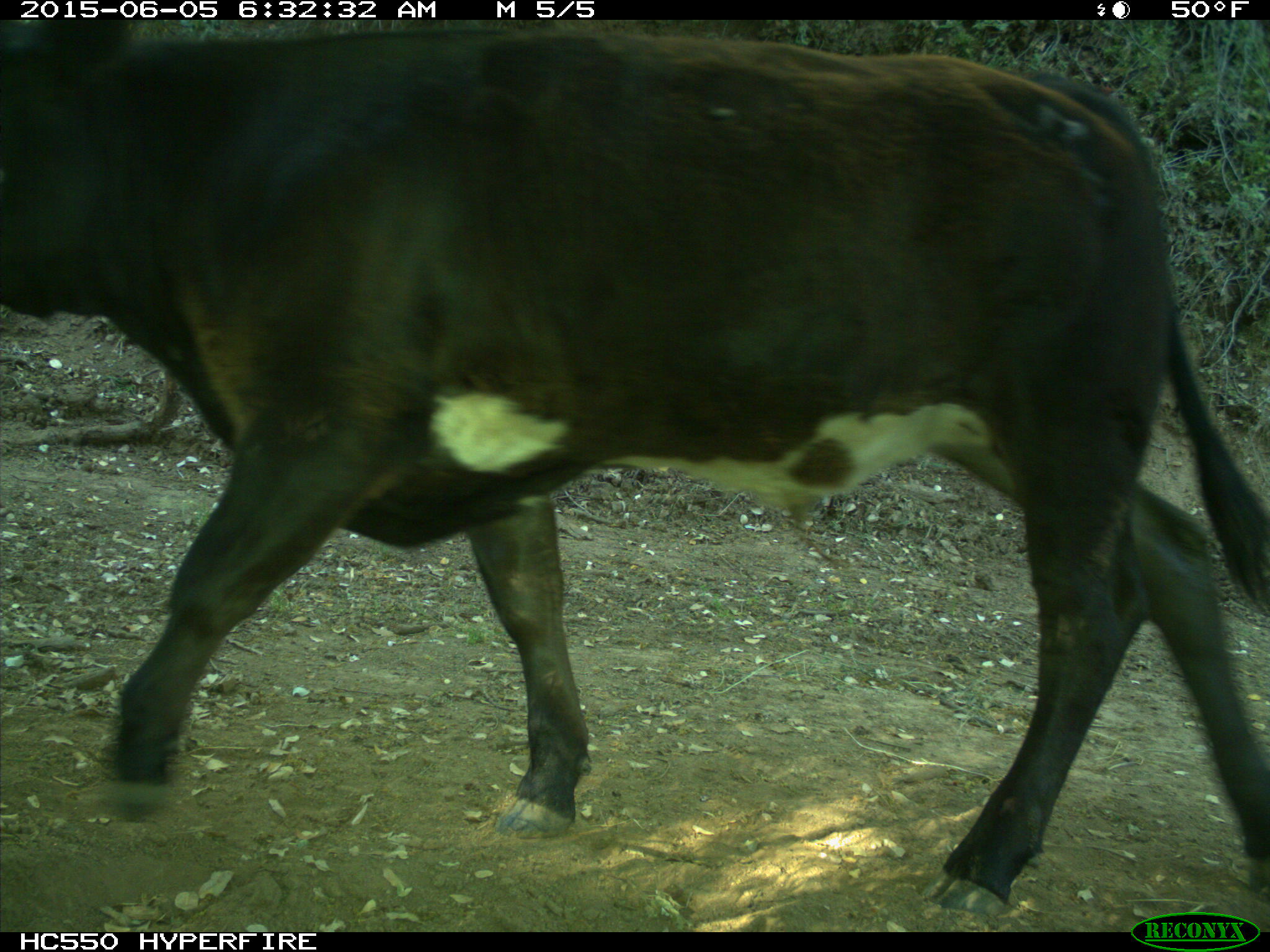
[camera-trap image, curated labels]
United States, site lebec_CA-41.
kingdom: Animalia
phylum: Chordata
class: Mammalia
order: Artiodactyla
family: Bovidae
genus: Bos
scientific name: Bos taurus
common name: domestic cow